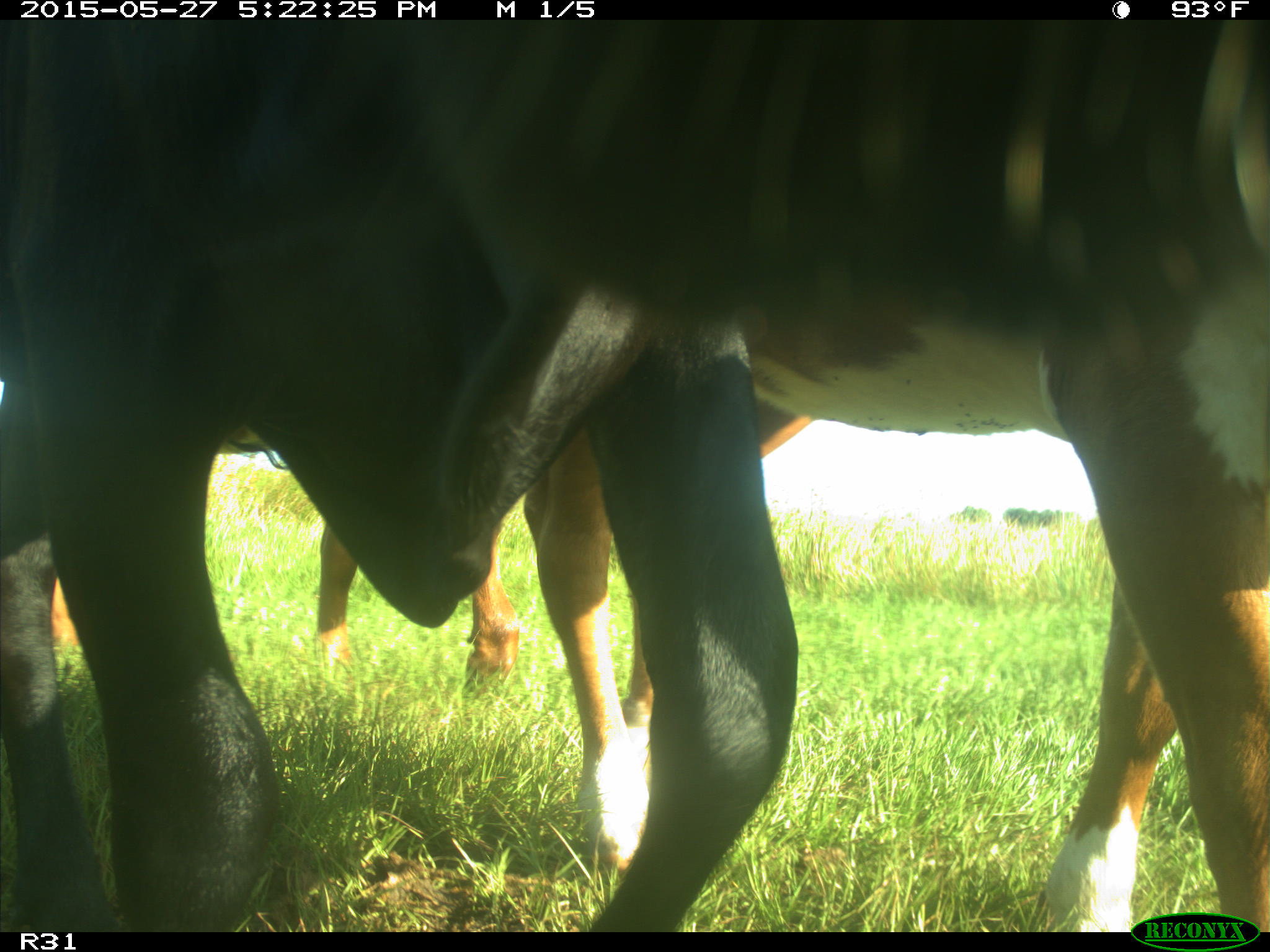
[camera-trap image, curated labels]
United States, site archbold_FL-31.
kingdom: Animalia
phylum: Chordata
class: Mammalia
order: Artiodactyla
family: Bovidae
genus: Bos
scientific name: Bos taurus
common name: domestic cow